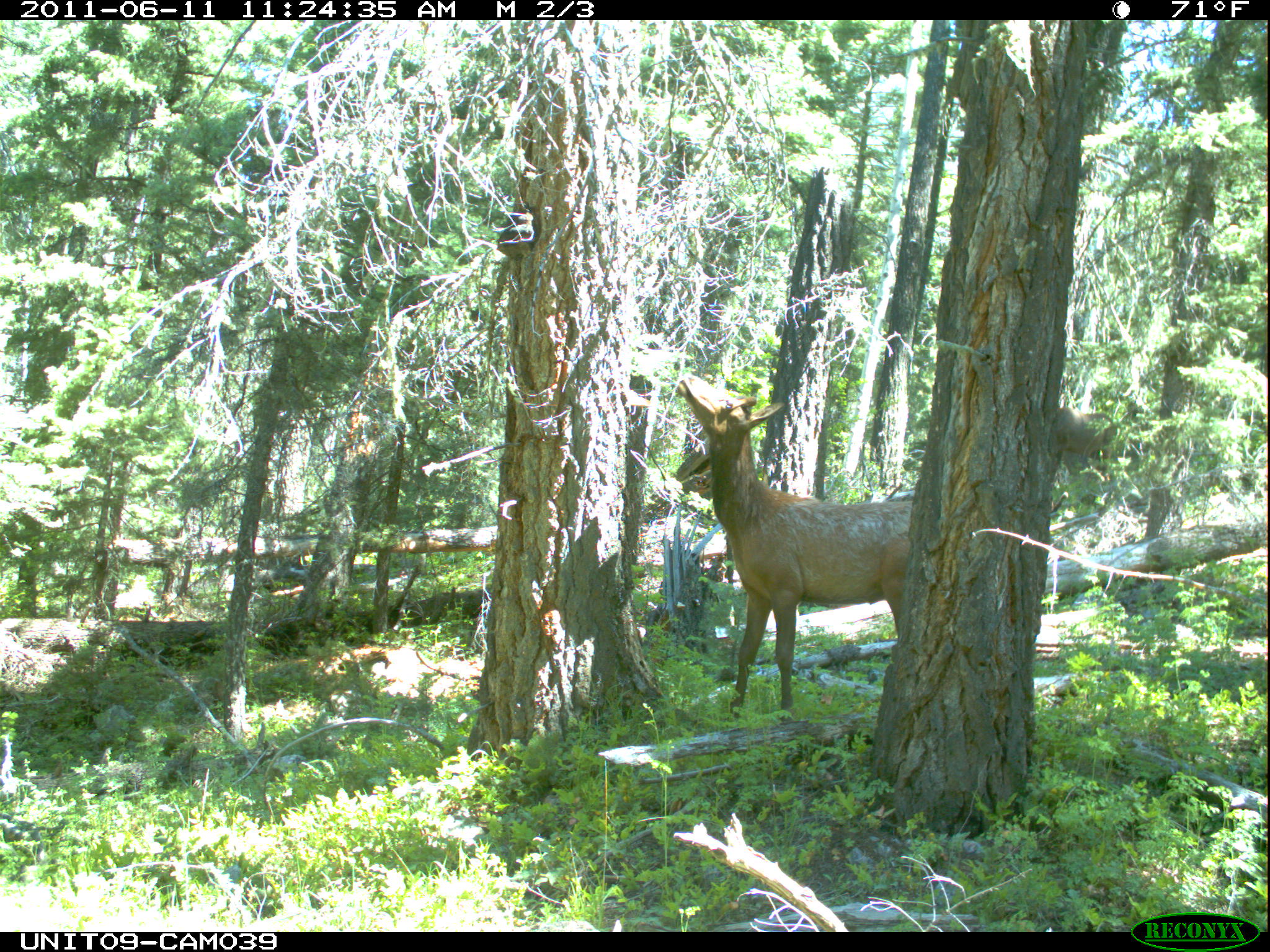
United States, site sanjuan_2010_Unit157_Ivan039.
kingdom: Animalia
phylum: Chordata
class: Mammalia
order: Artiodactyla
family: Cervidae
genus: Cervus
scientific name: Cervus elaphus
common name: red deer